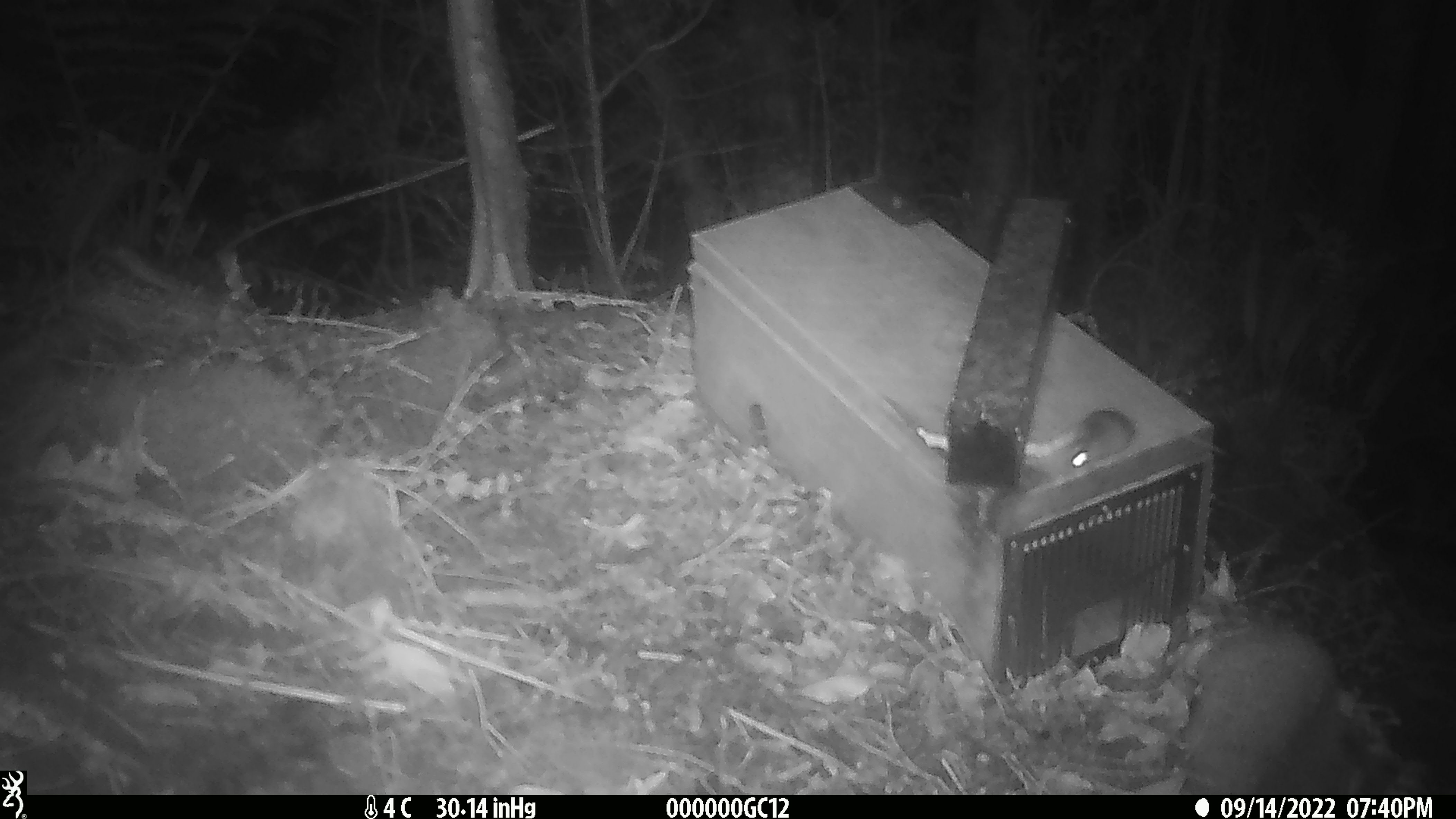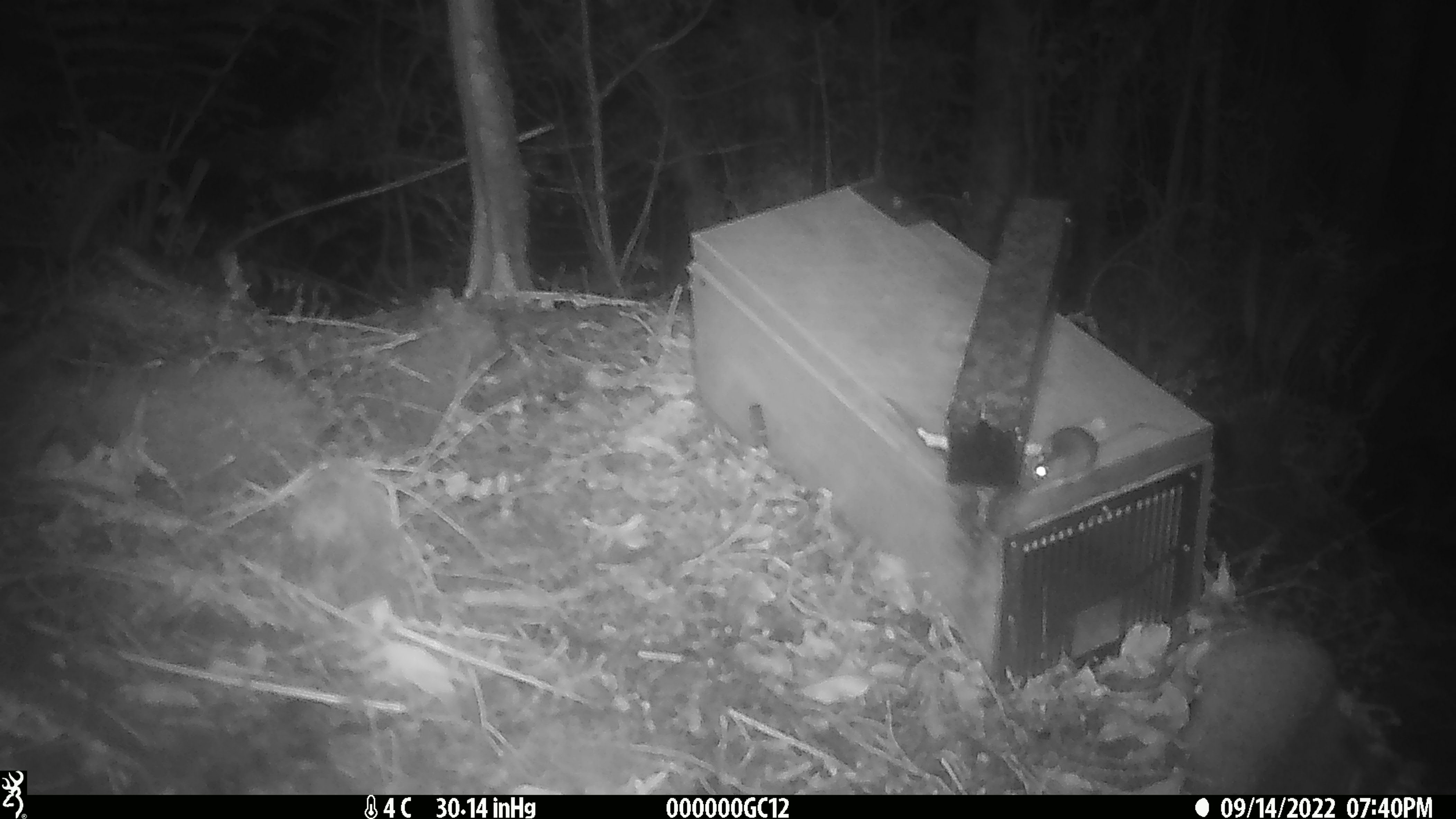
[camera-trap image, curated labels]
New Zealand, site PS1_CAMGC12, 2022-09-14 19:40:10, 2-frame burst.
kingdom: Animalia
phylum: Chordata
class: Mammalia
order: Rodentia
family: Muridae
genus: Mus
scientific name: Mus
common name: mouse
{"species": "mouse (Mus)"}